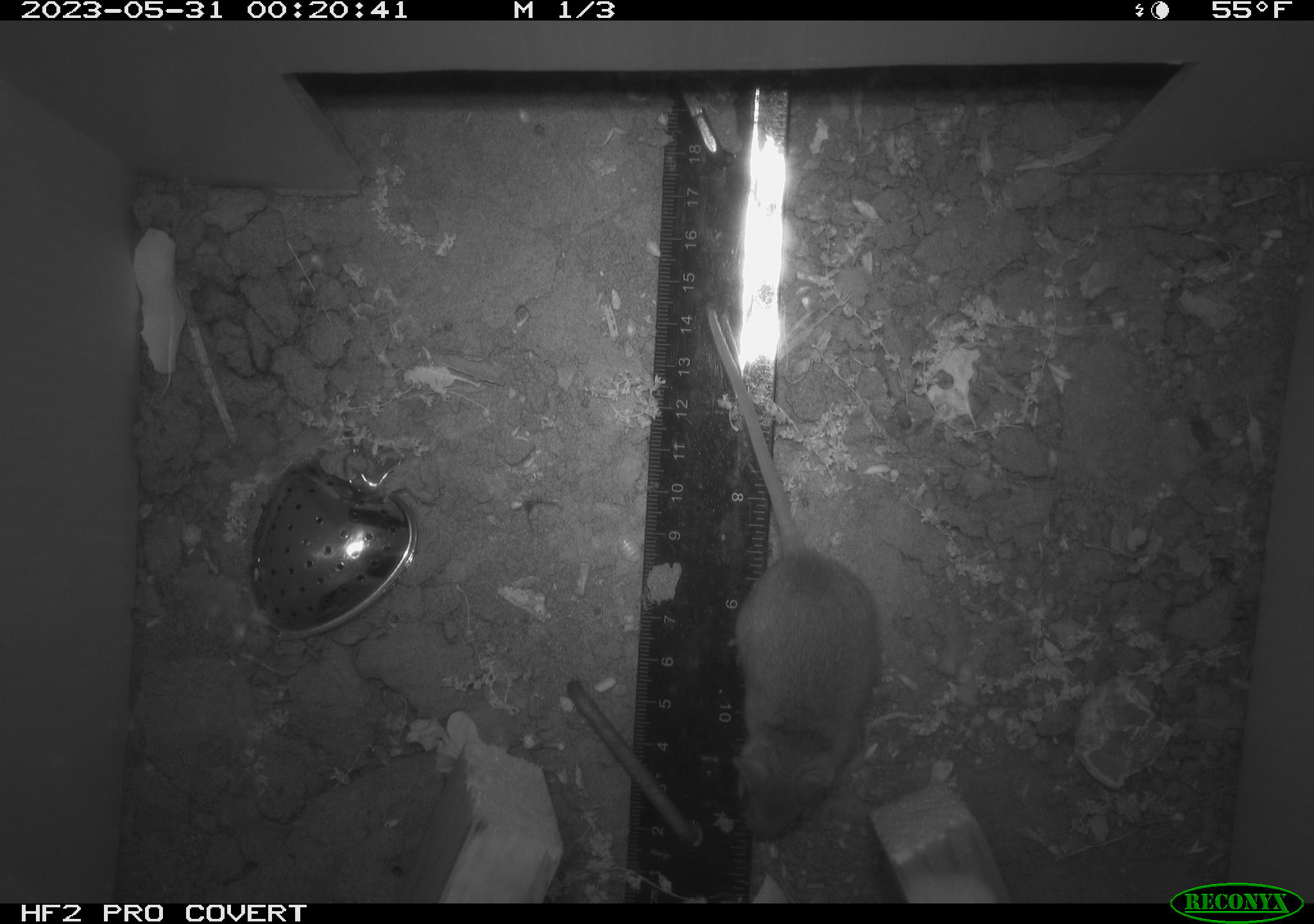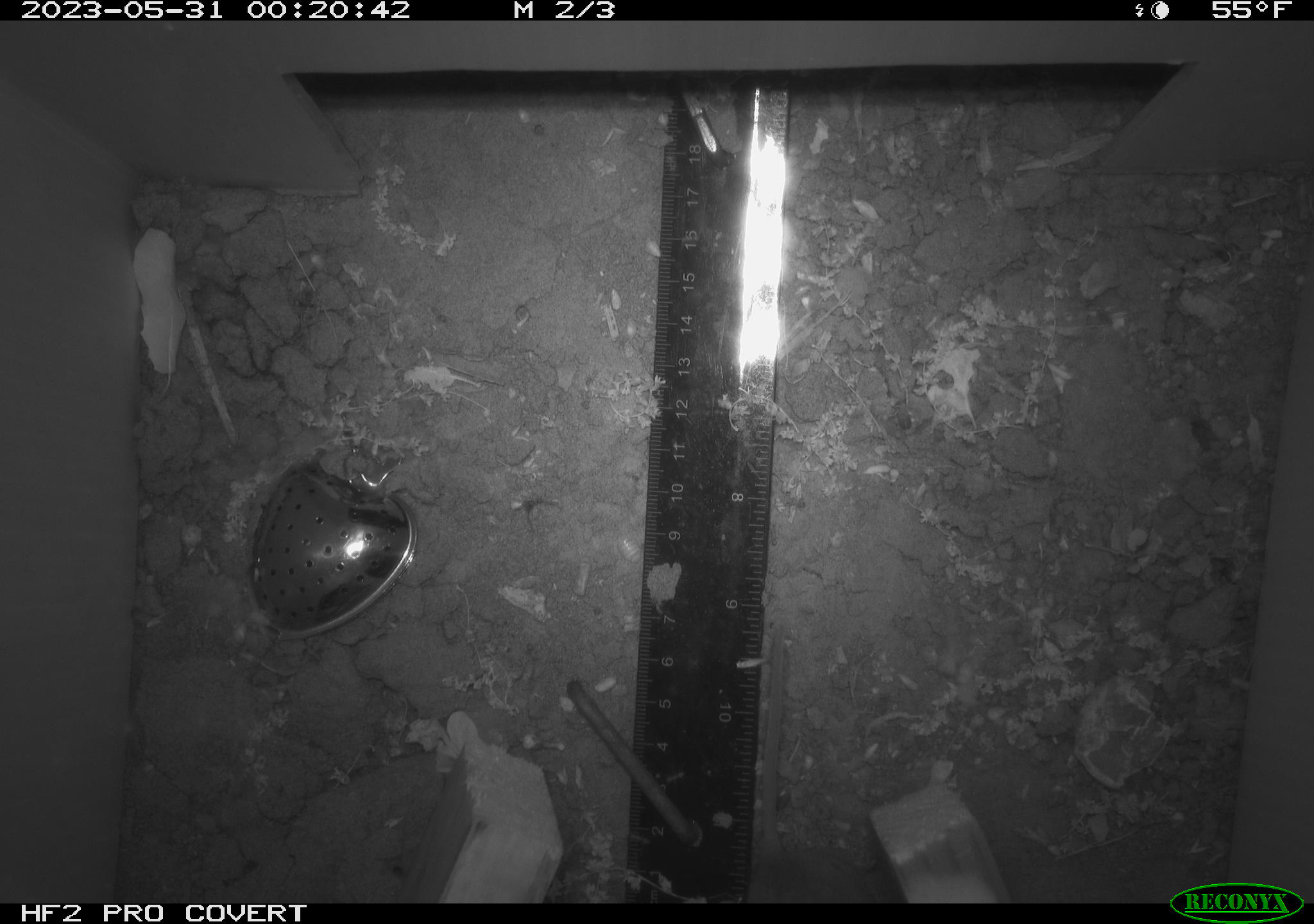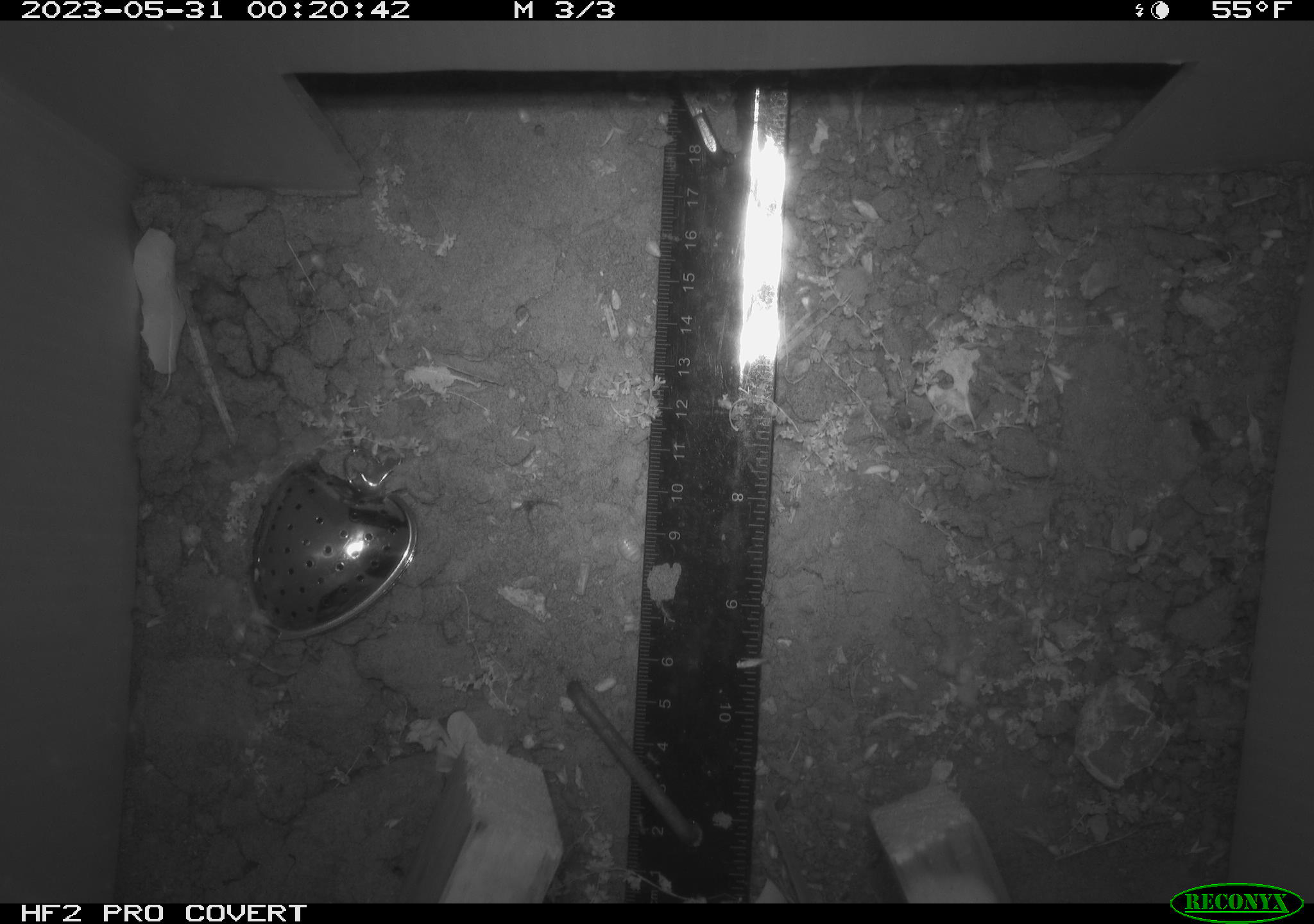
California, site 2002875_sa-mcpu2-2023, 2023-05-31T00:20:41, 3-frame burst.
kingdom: Animalia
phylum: Chordata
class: Mammalia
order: Rodentia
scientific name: Rodentia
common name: mouse species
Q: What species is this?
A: Mouse species (Rodentia).